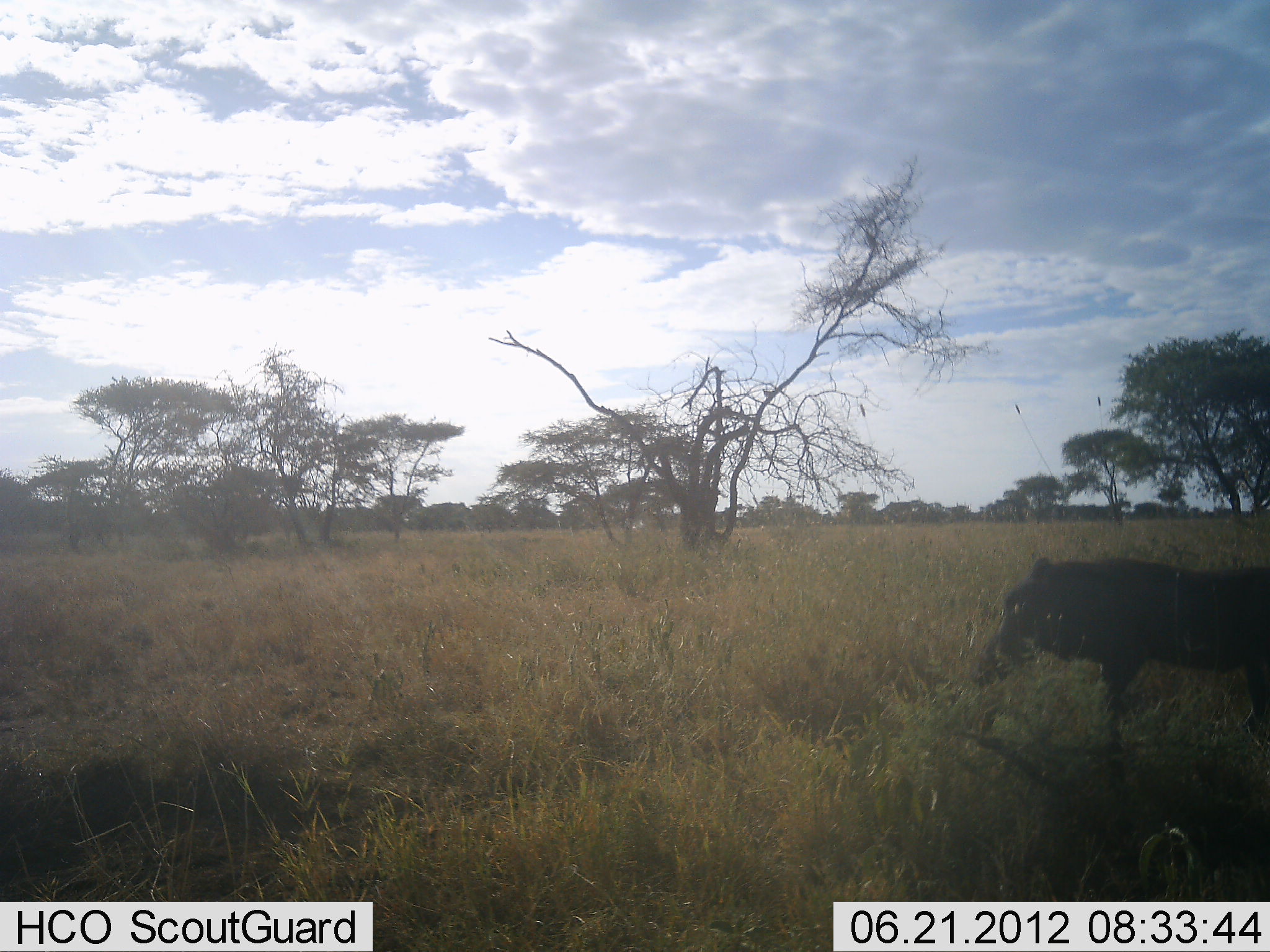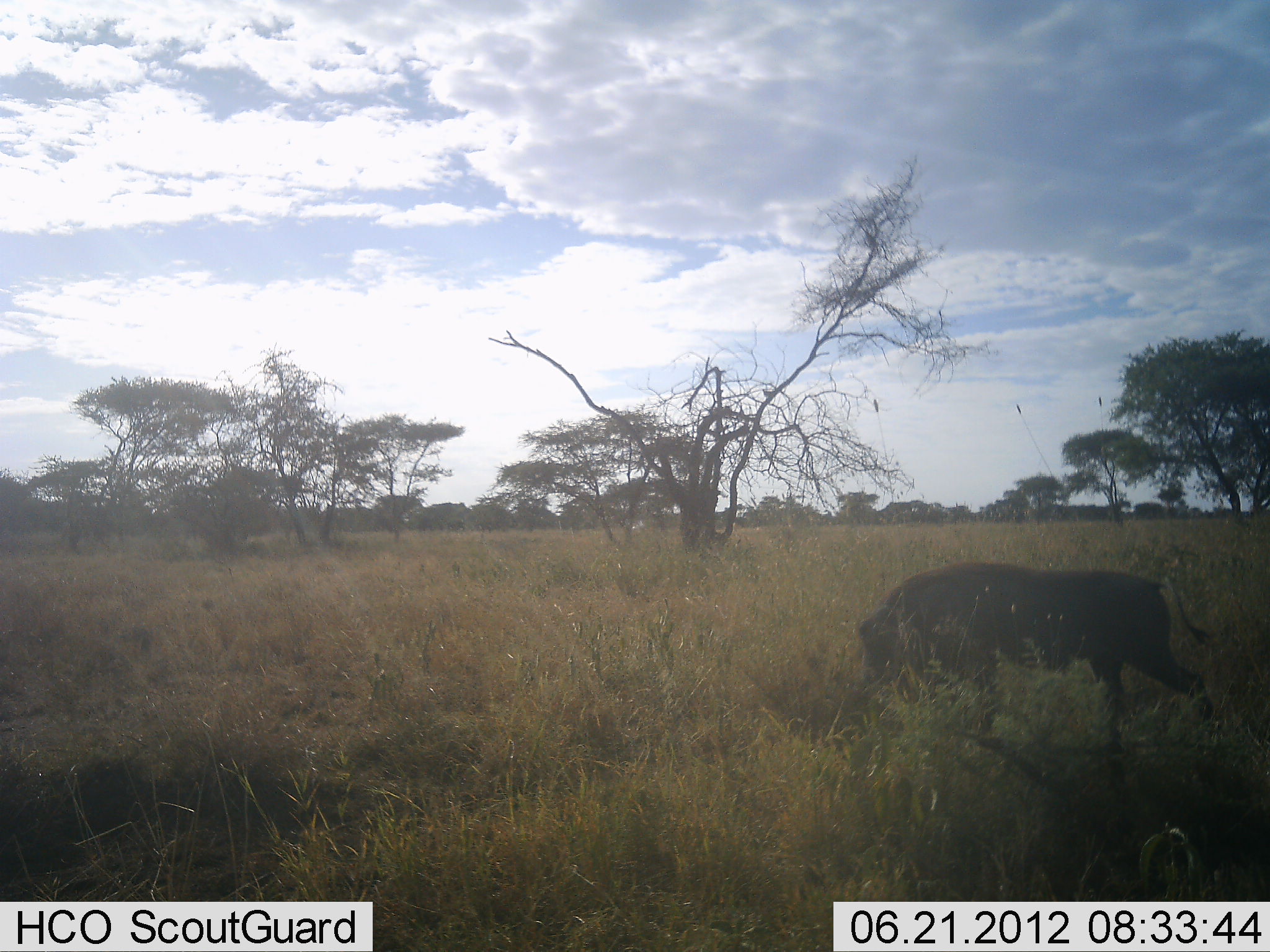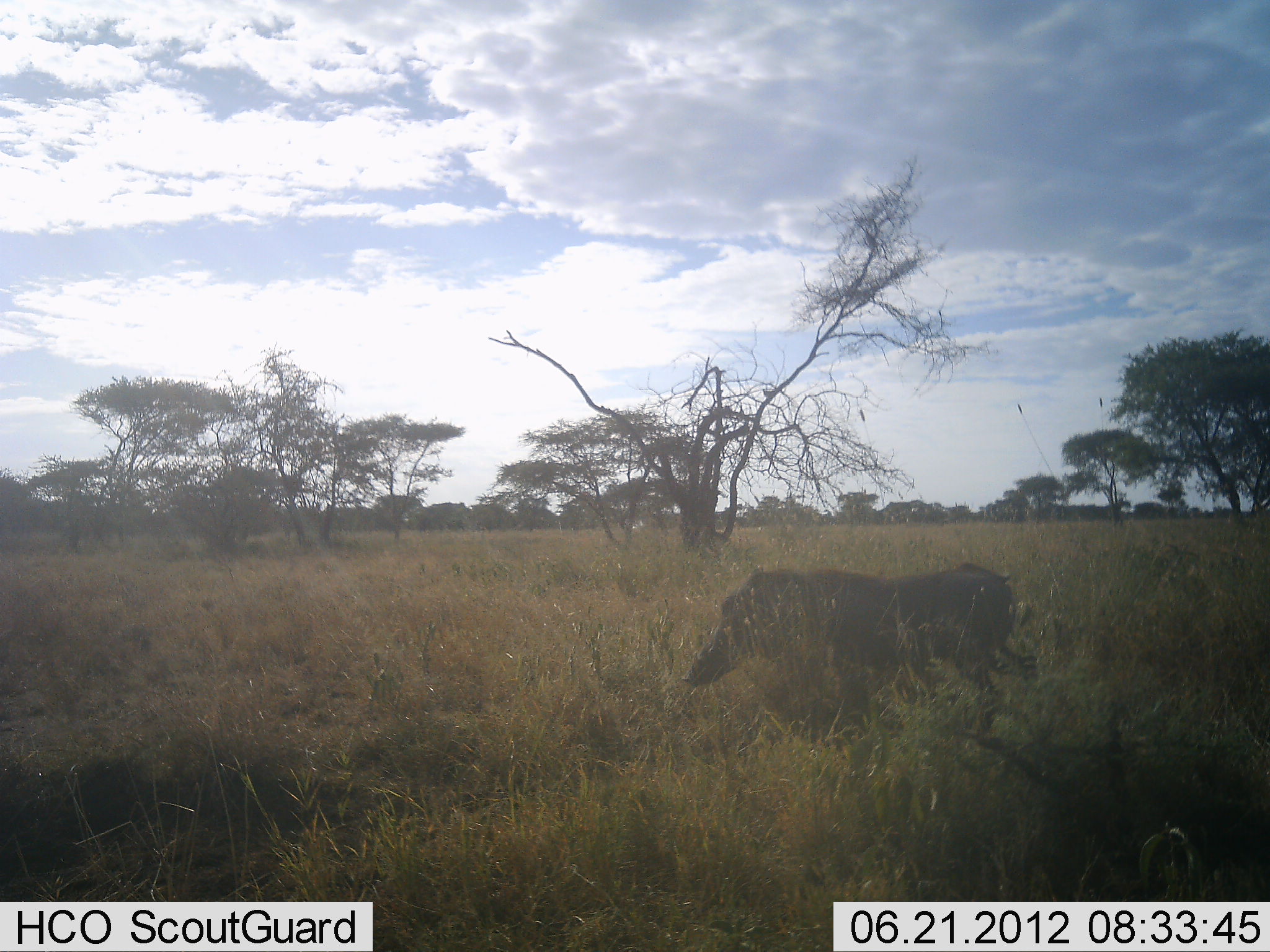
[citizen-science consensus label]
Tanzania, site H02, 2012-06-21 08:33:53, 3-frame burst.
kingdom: Animalia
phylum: Chordata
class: Mammalia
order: Artiodactyla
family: Suidae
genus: Phacochoerus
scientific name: Phacochoerus africanus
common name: warthog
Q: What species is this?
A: Warthog (Phacochoerus africanus).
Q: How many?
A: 1.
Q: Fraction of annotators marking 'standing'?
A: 0%.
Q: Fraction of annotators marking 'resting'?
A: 0%.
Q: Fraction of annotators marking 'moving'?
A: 90%.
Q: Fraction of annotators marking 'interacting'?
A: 0%.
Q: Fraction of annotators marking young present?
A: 0%.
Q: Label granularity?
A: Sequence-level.